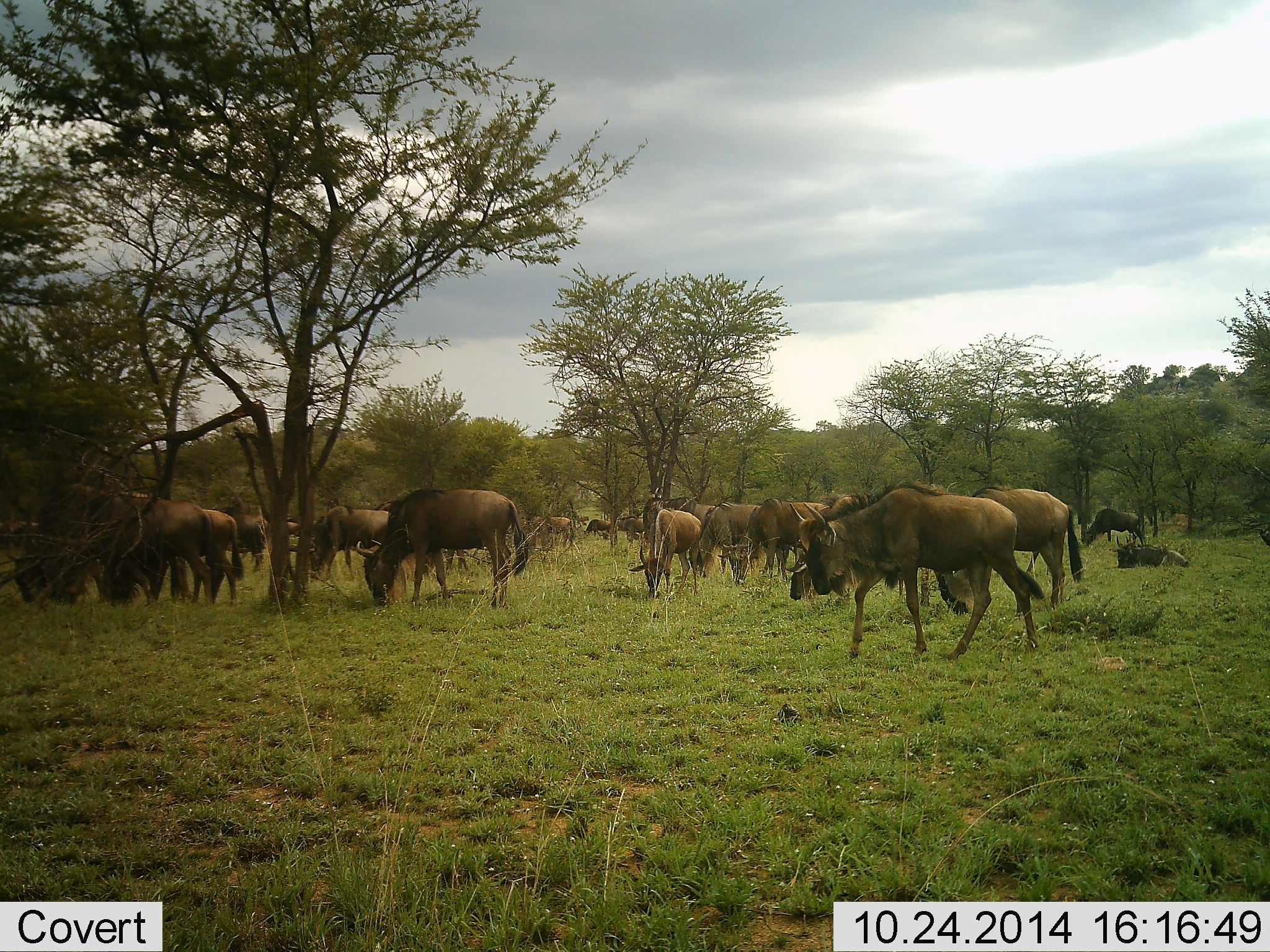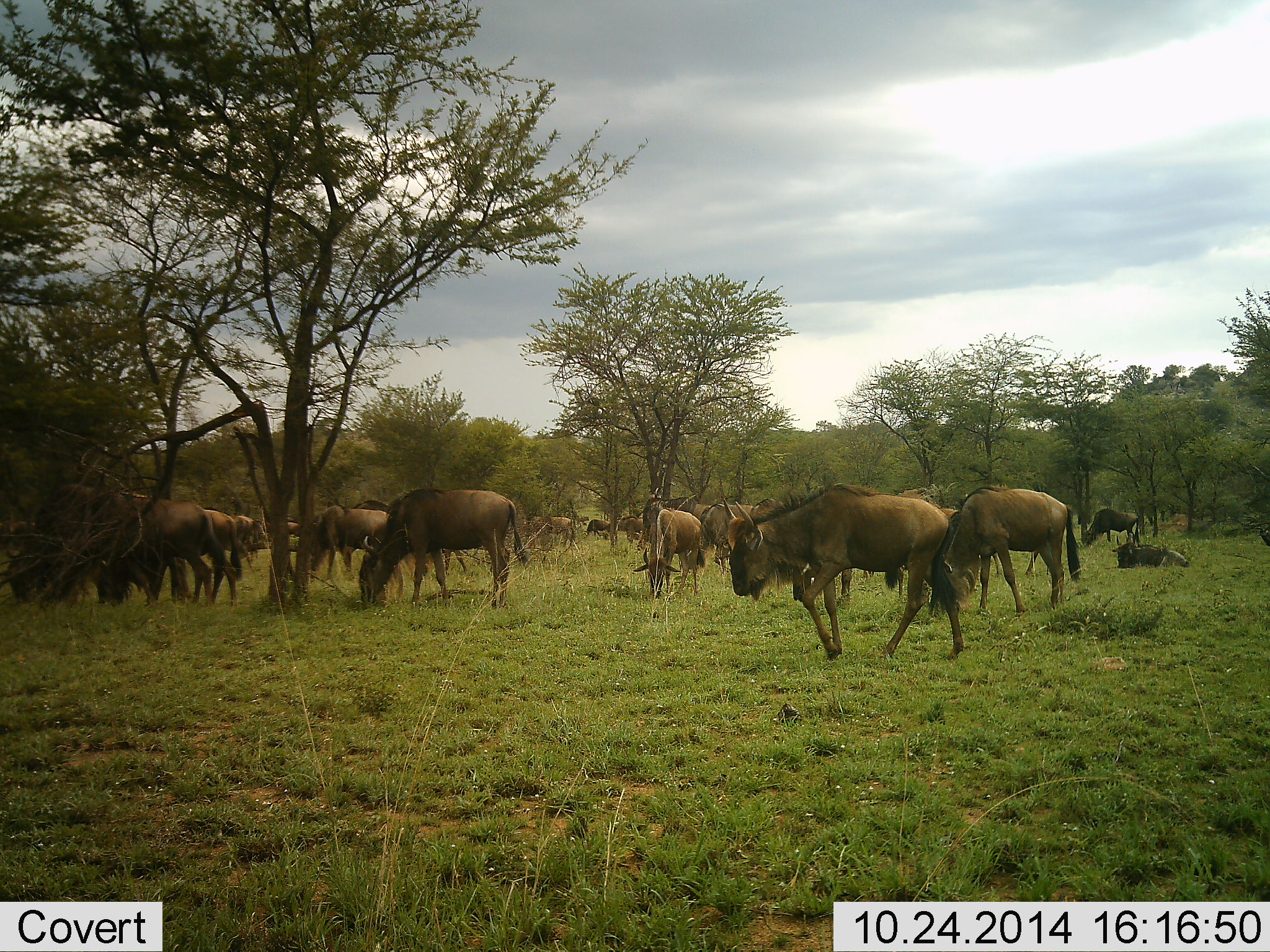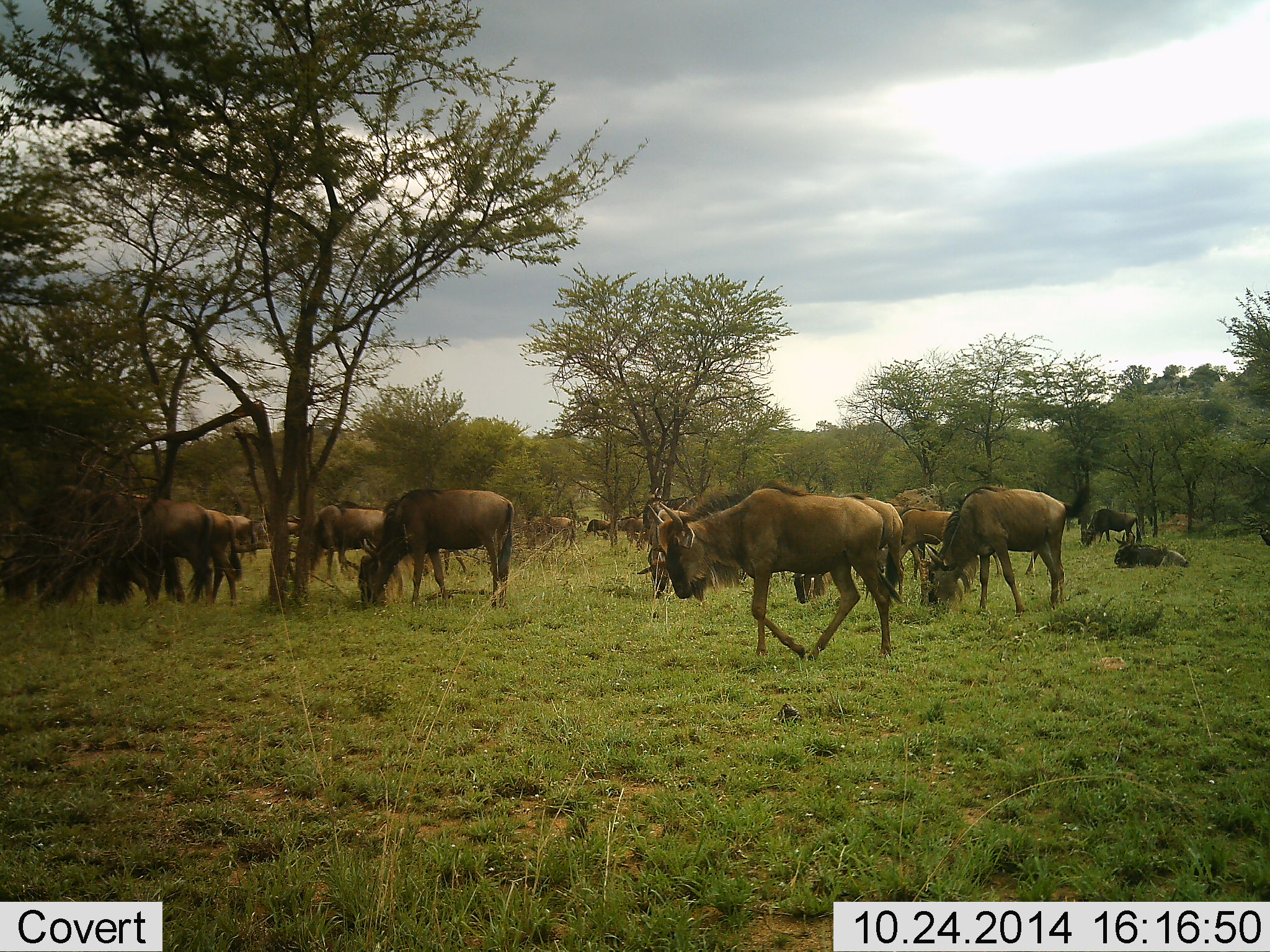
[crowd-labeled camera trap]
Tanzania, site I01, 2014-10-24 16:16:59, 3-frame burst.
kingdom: Animalia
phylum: Chordata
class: Mammalia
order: Artiodactyla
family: Bovidae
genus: Connochaetes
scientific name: Connochaetes taurinus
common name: blue wildebeest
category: wildebeest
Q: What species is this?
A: Wildebeest (blue wildebeest) (Connochaetes taurinus).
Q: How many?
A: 11-50.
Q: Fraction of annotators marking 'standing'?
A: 70%.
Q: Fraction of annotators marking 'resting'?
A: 50%.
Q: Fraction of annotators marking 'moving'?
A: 70%.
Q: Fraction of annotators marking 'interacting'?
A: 0%.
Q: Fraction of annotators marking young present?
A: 10%.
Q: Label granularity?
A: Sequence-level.